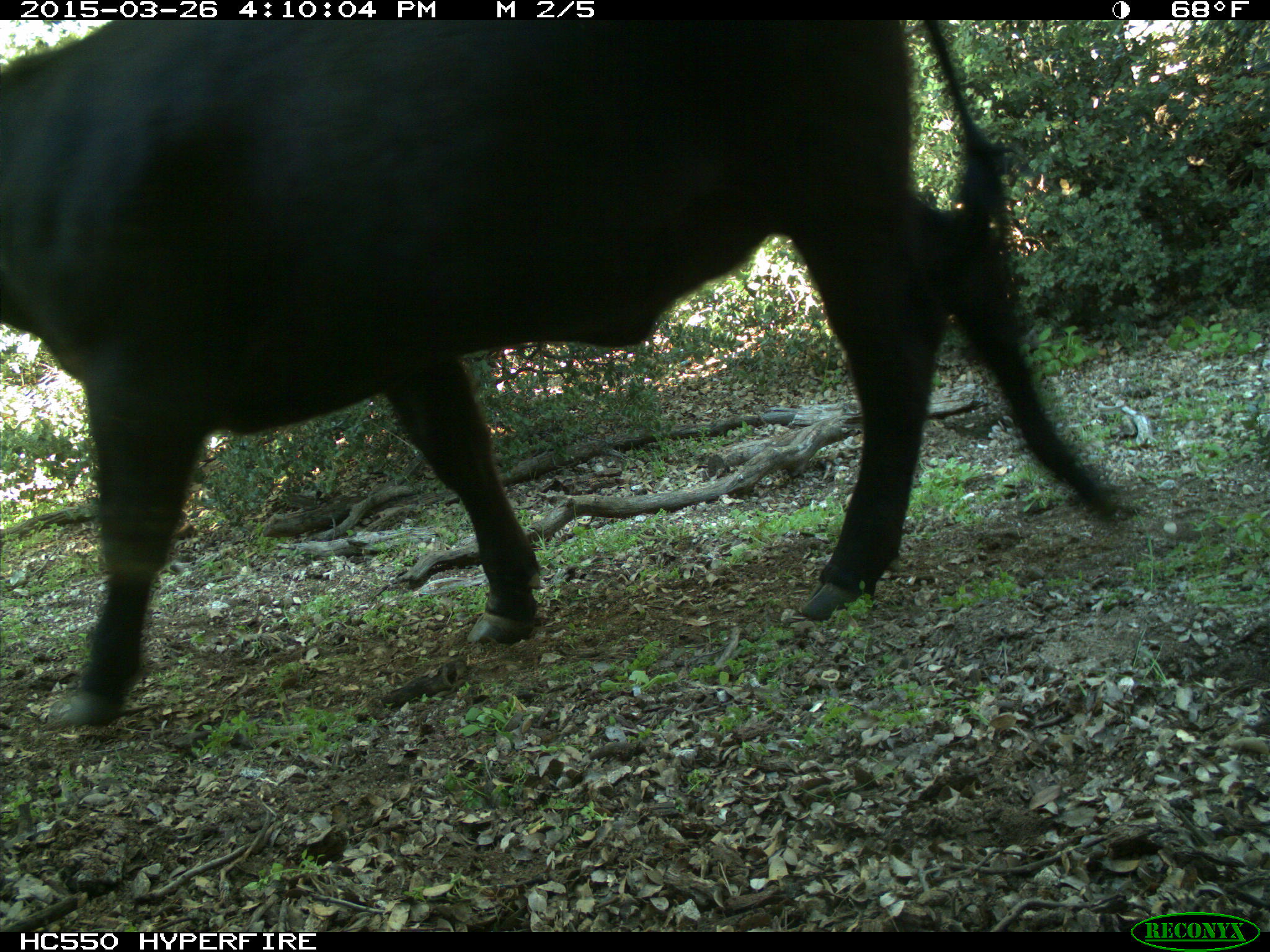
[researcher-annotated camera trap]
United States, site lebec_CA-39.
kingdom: Animalia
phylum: Chordata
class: Mammalia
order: Artiodactyla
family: Bovidae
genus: Bos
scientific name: Bos taurus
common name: domestic cow